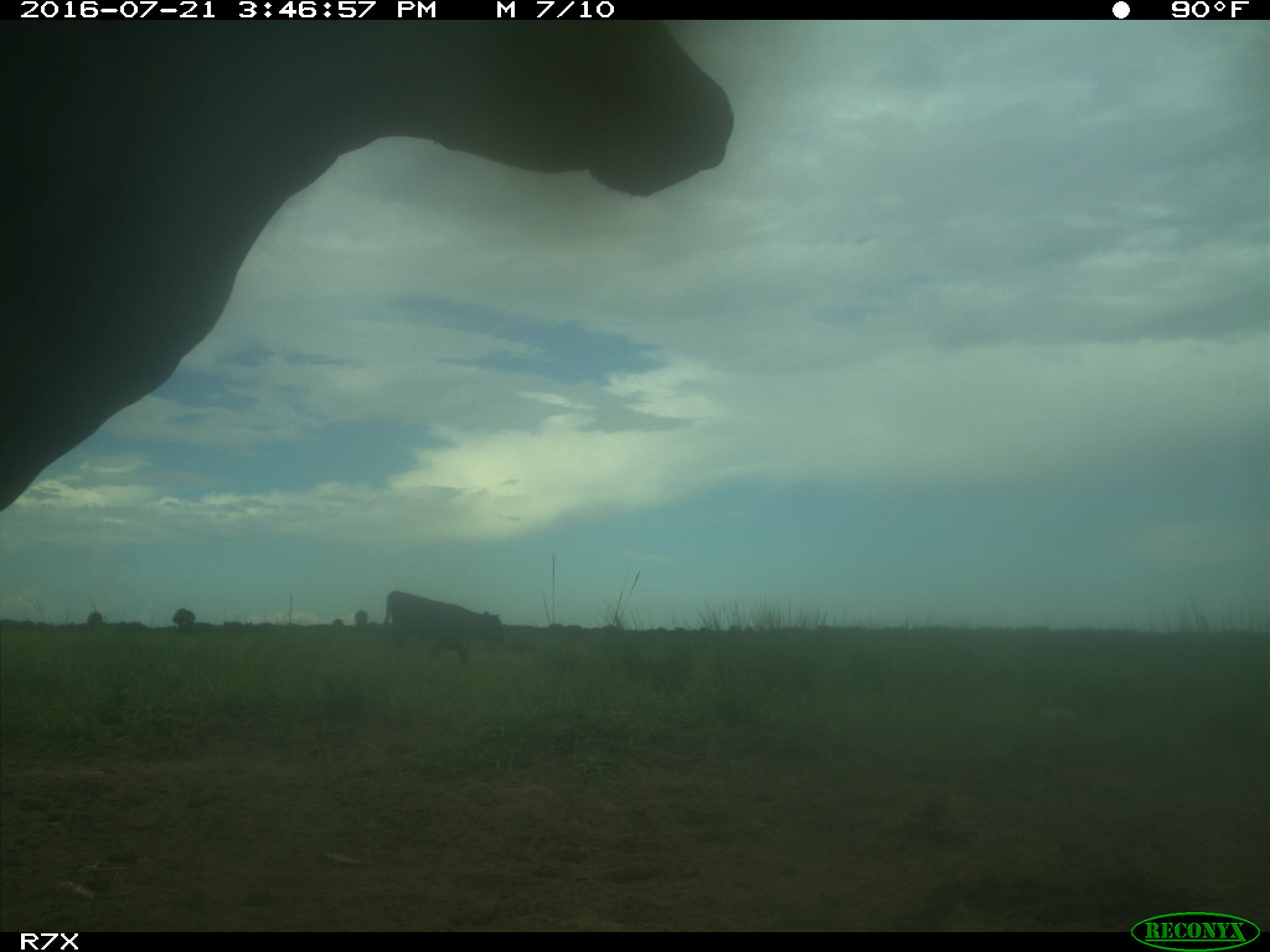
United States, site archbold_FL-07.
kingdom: Animalia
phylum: Chordata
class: Mammalia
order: Artiodactyla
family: Bovidae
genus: Bos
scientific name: Bos taurus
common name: domestic cow